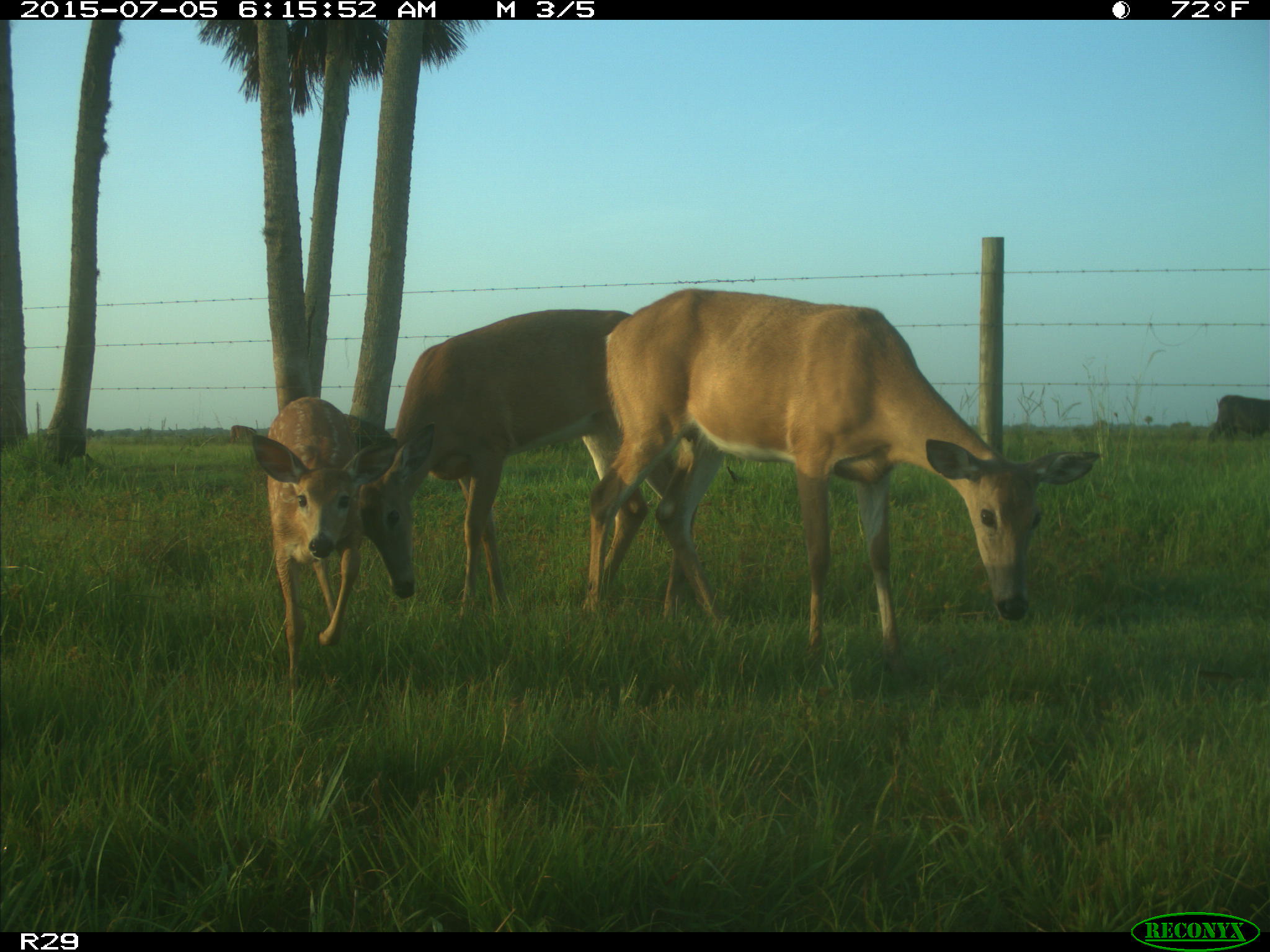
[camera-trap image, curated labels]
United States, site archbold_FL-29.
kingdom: Animalia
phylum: Chordata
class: Mammalia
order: Artiodactyla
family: Bovidae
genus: Bos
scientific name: Bos taurus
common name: domestic cow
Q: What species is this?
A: Bos taurus (domestic cow).